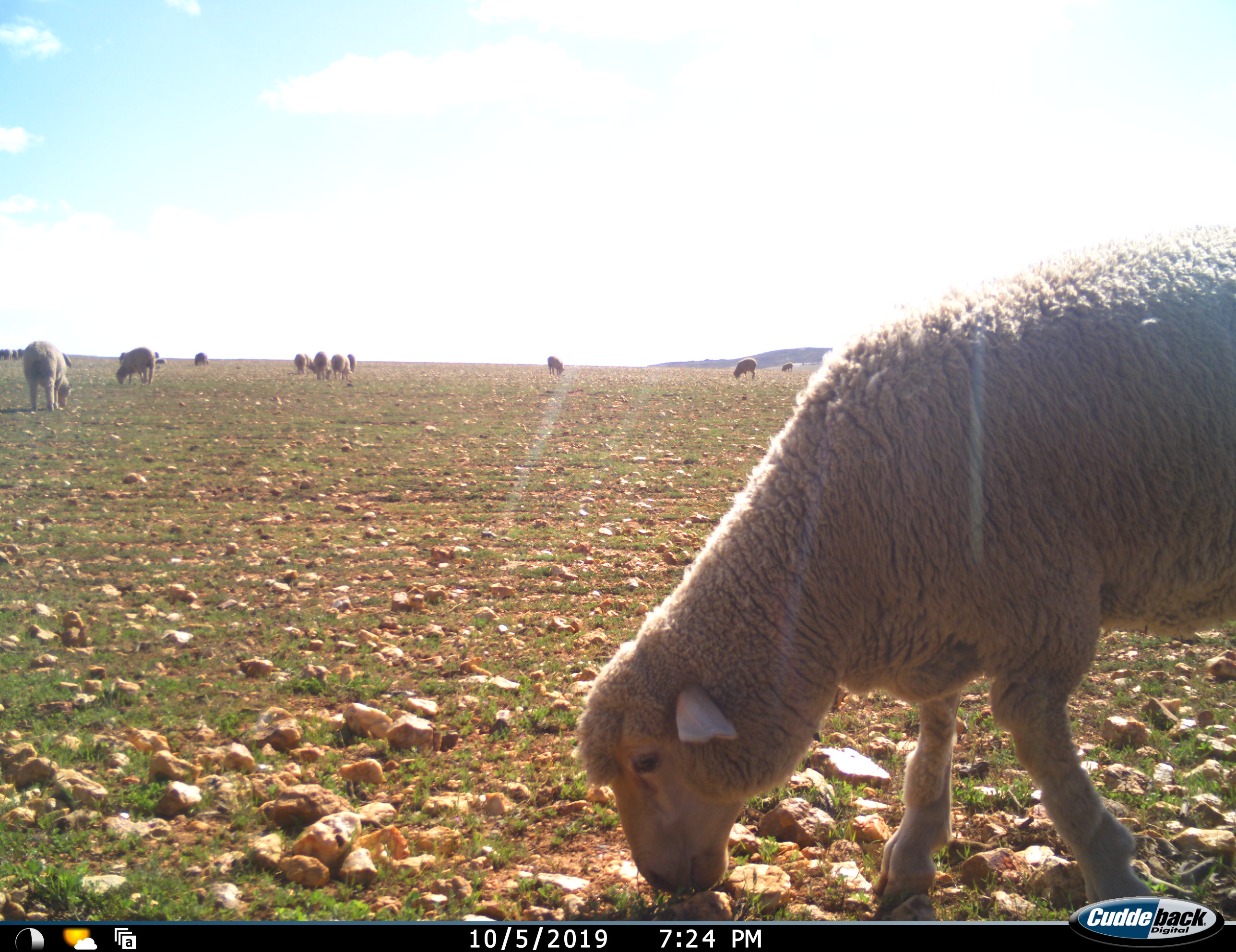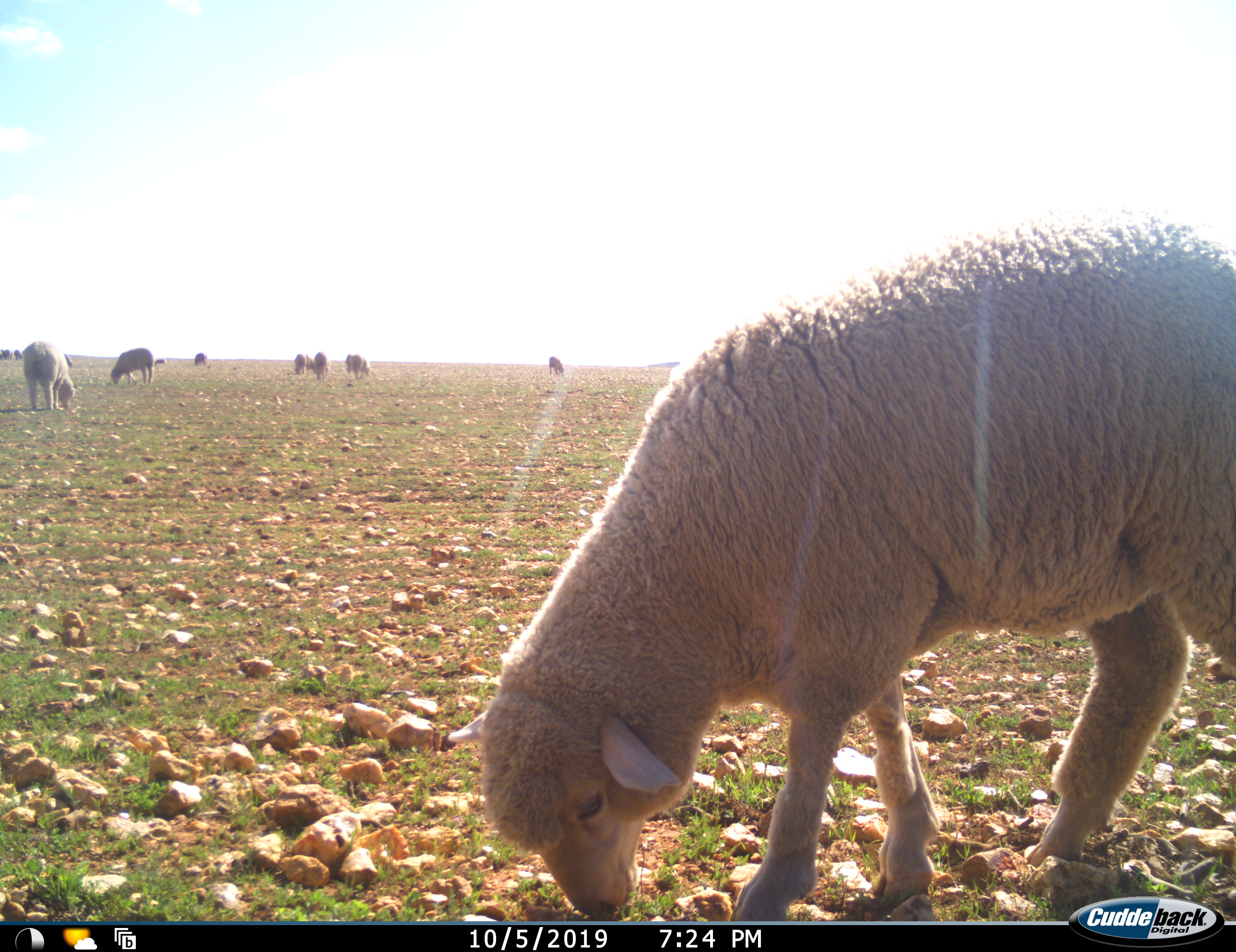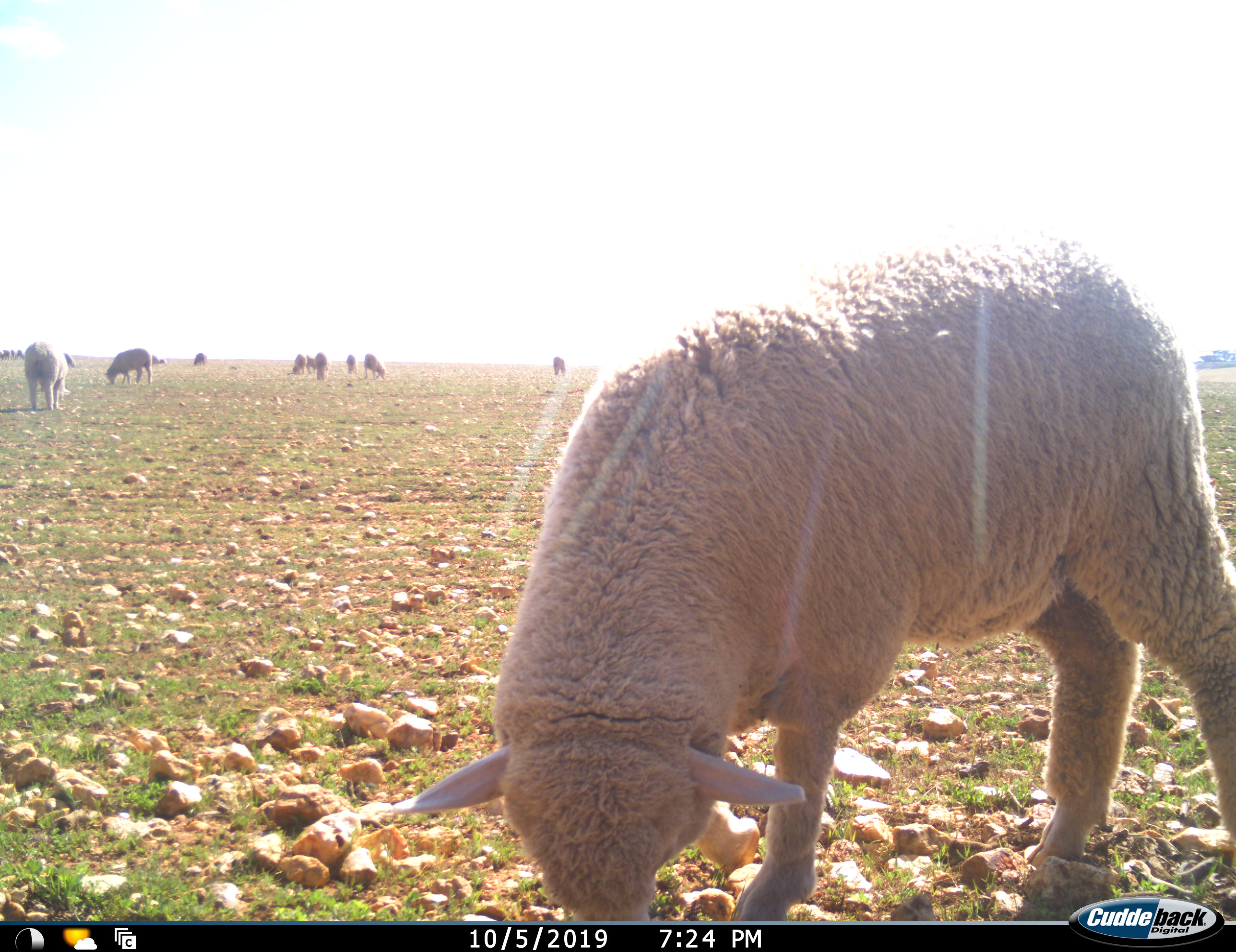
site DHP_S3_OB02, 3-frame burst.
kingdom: Animalia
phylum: Chordata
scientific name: Vertebrata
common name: domestic animal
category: domesticanimal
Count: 11-50.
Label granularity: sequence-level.